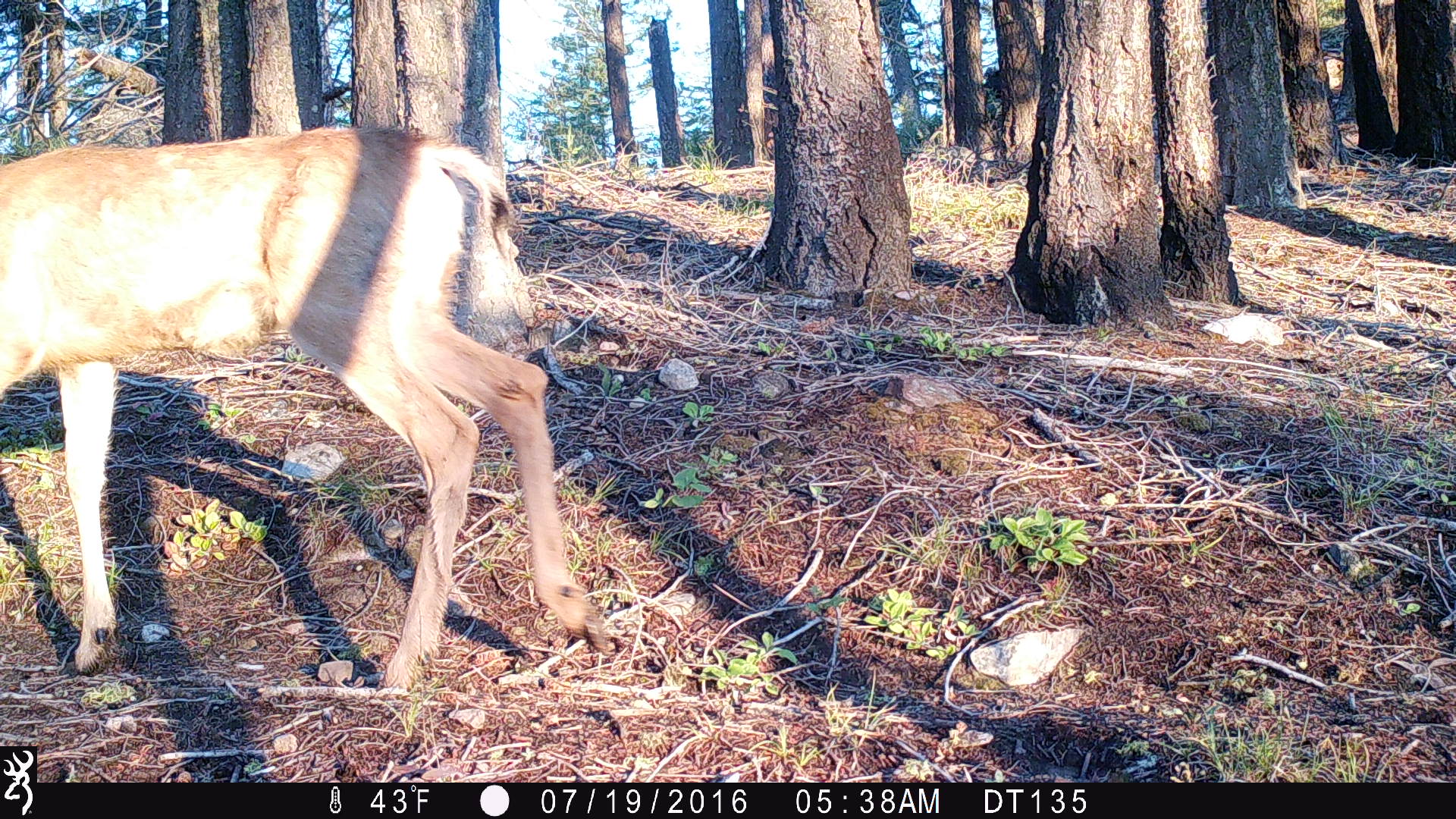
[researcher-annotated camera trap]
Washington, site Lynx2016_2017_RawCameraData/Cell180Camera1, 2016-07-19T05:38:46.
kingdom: Animalia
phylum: Chordata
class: Mammalia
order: Artiodactyla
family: Cervidae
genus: Odocoileus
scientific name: Odocoileus hemionus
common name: mule deer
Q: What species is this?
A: Odocoileus hemionus (mule deer).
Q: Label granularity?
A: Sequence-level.